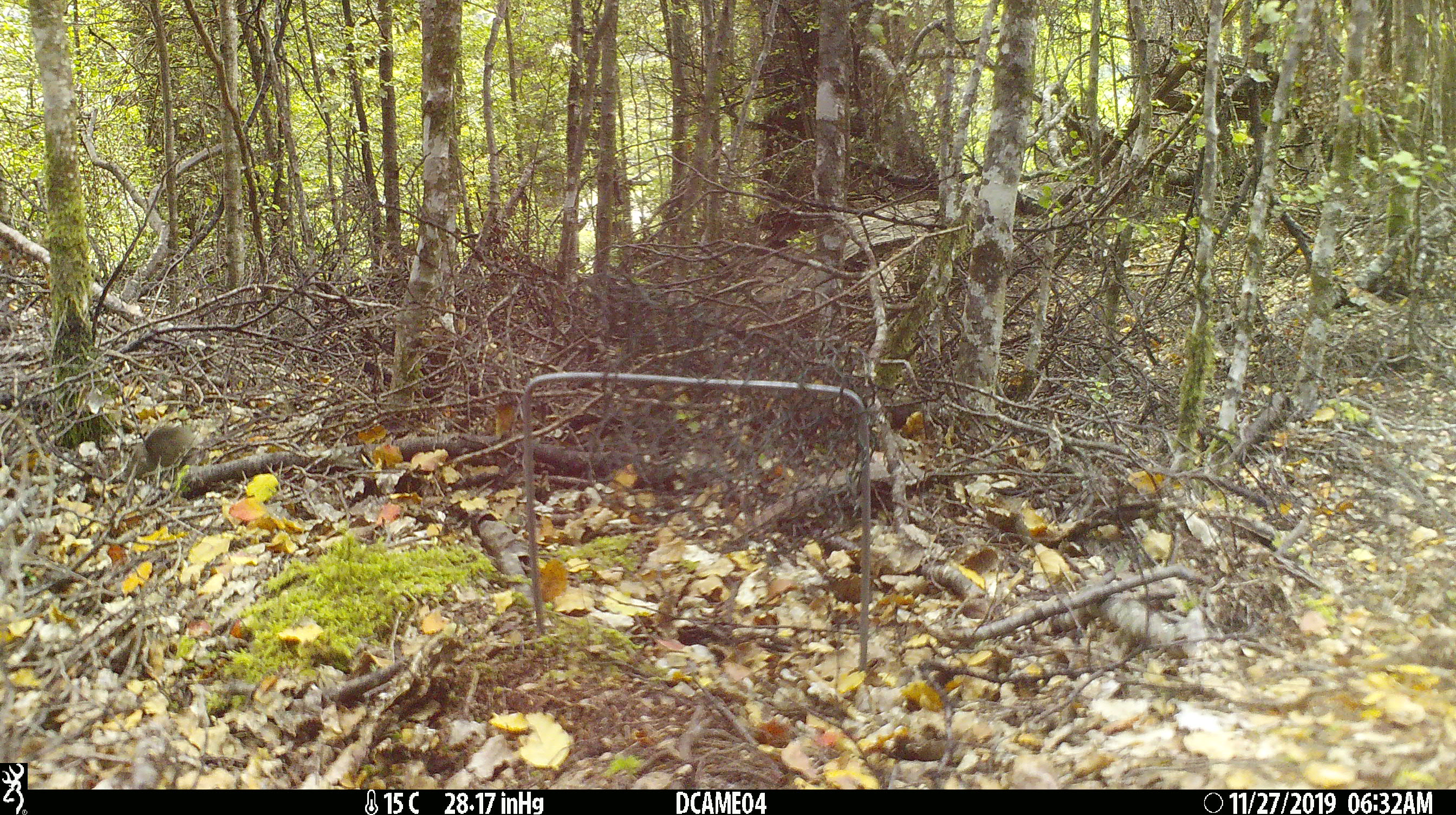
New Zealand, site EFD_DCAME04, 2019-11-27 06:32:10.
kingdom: Animalia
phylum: Chordata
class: Mammalia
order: Rodentia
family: Muridae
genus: Mus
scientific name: Mus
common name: mouse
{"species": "mouse (Mus)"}